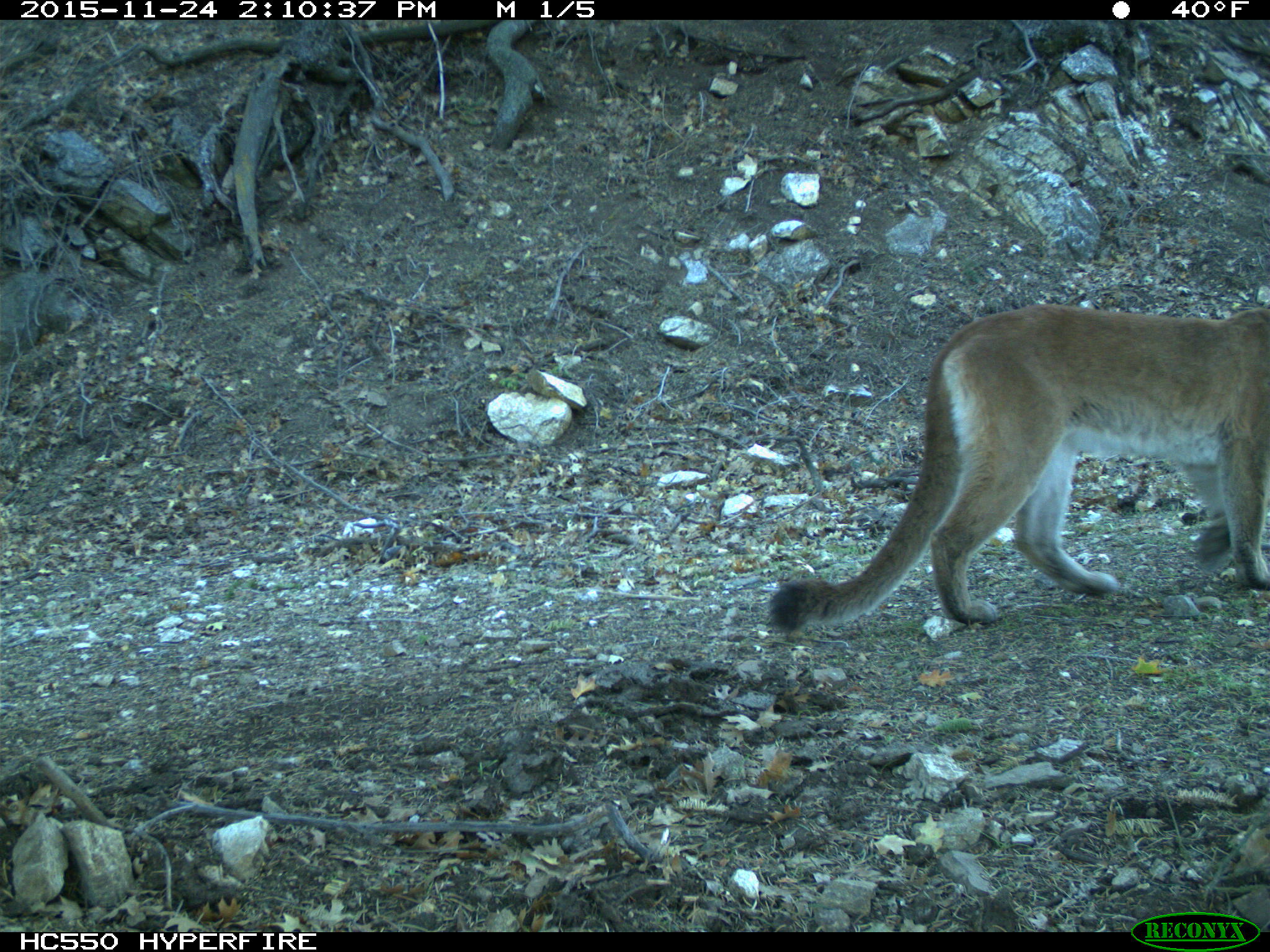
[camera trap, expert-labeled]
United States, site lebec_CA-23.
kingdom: Animalia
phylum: Chordata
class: Mammalia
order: Carnivora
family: Felidae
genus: Puma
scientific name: Puma concolor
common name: mountain lion